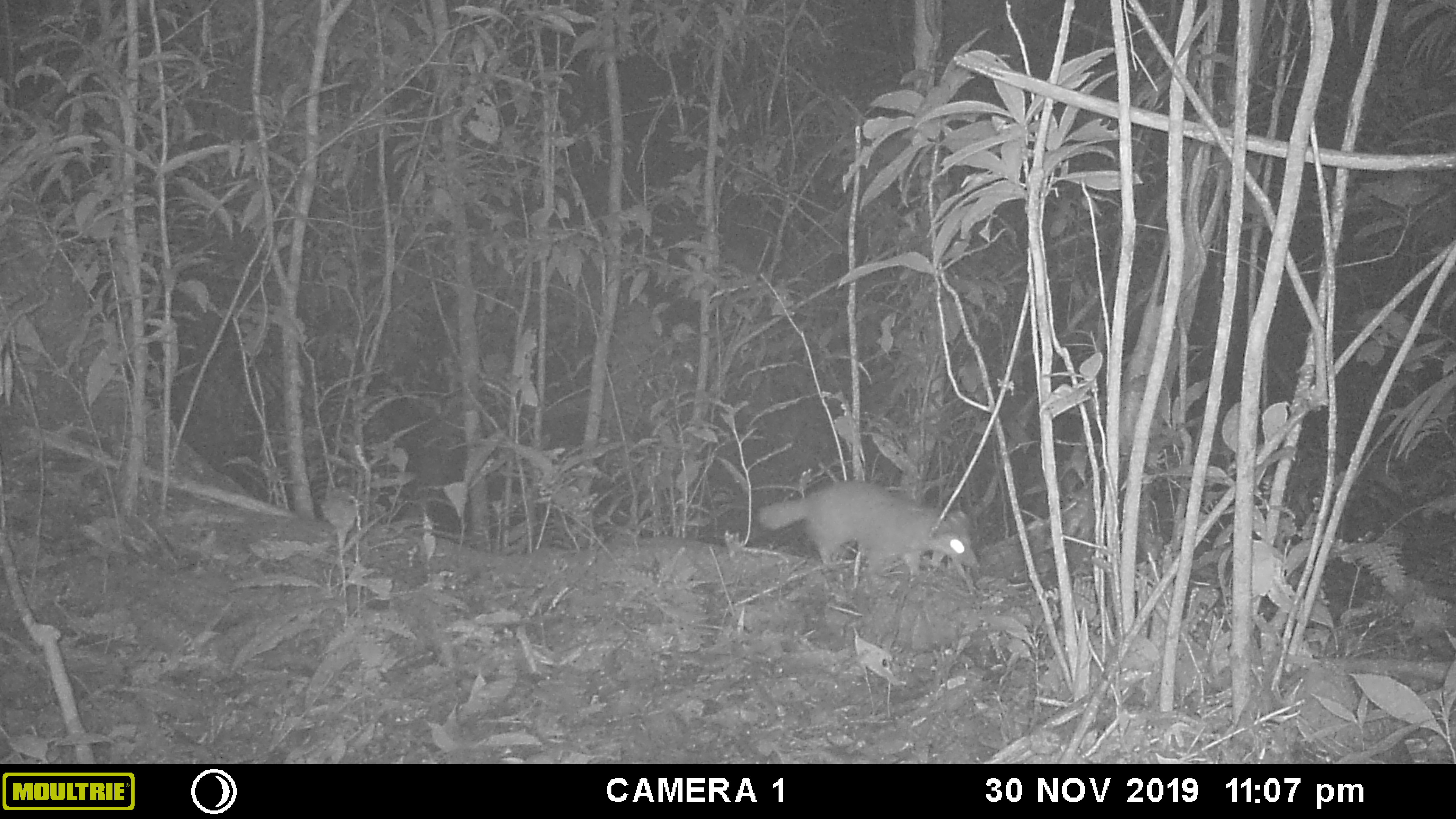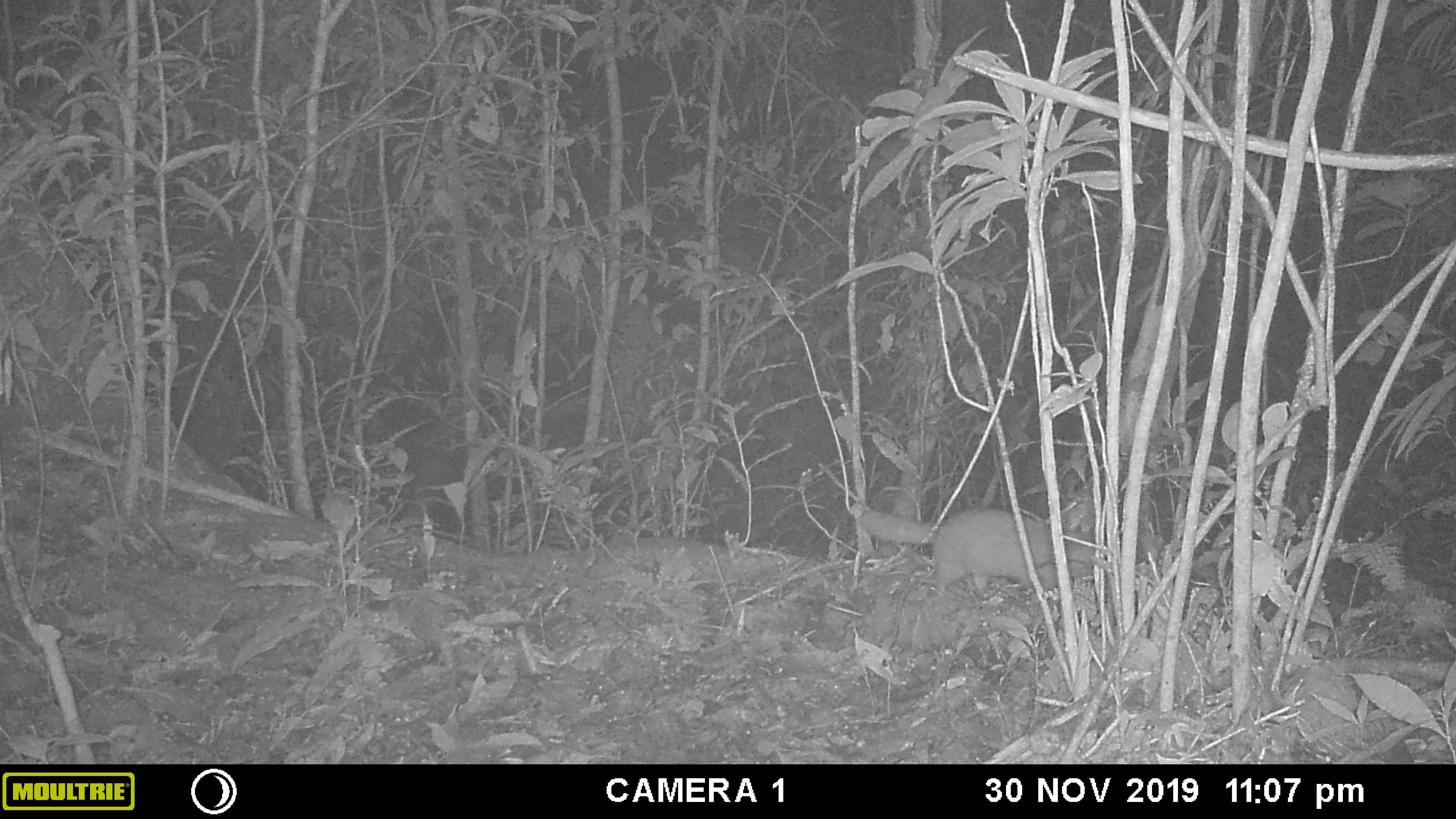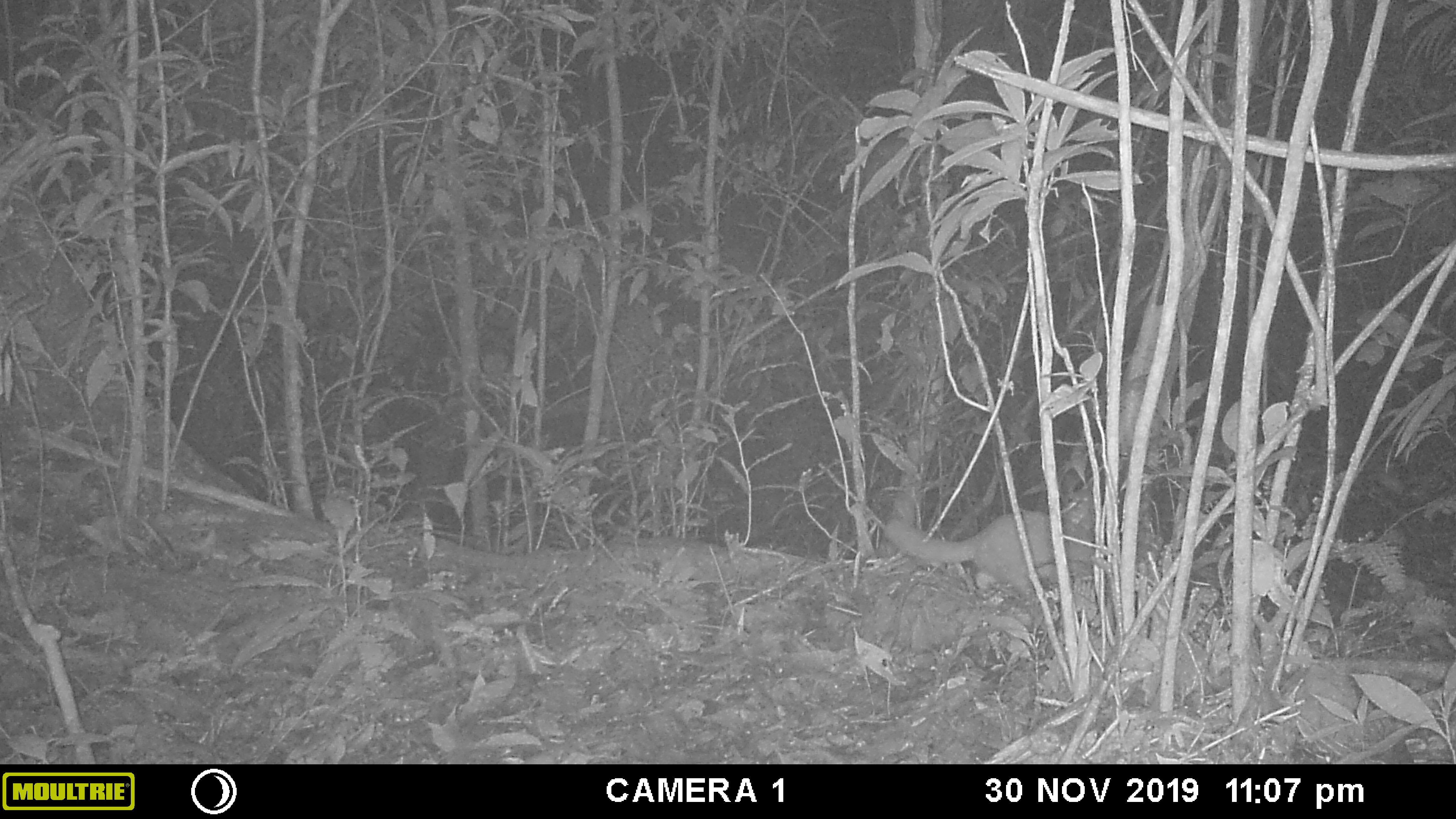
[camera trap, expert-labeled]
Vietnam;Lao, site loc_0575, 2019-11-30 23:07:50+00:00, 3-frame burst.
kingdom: Animalia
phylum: Chordata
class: Mammalia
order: Carnivora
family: Mustelidae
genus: Melogale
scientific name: Melogale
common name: ferret badger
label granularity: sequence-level